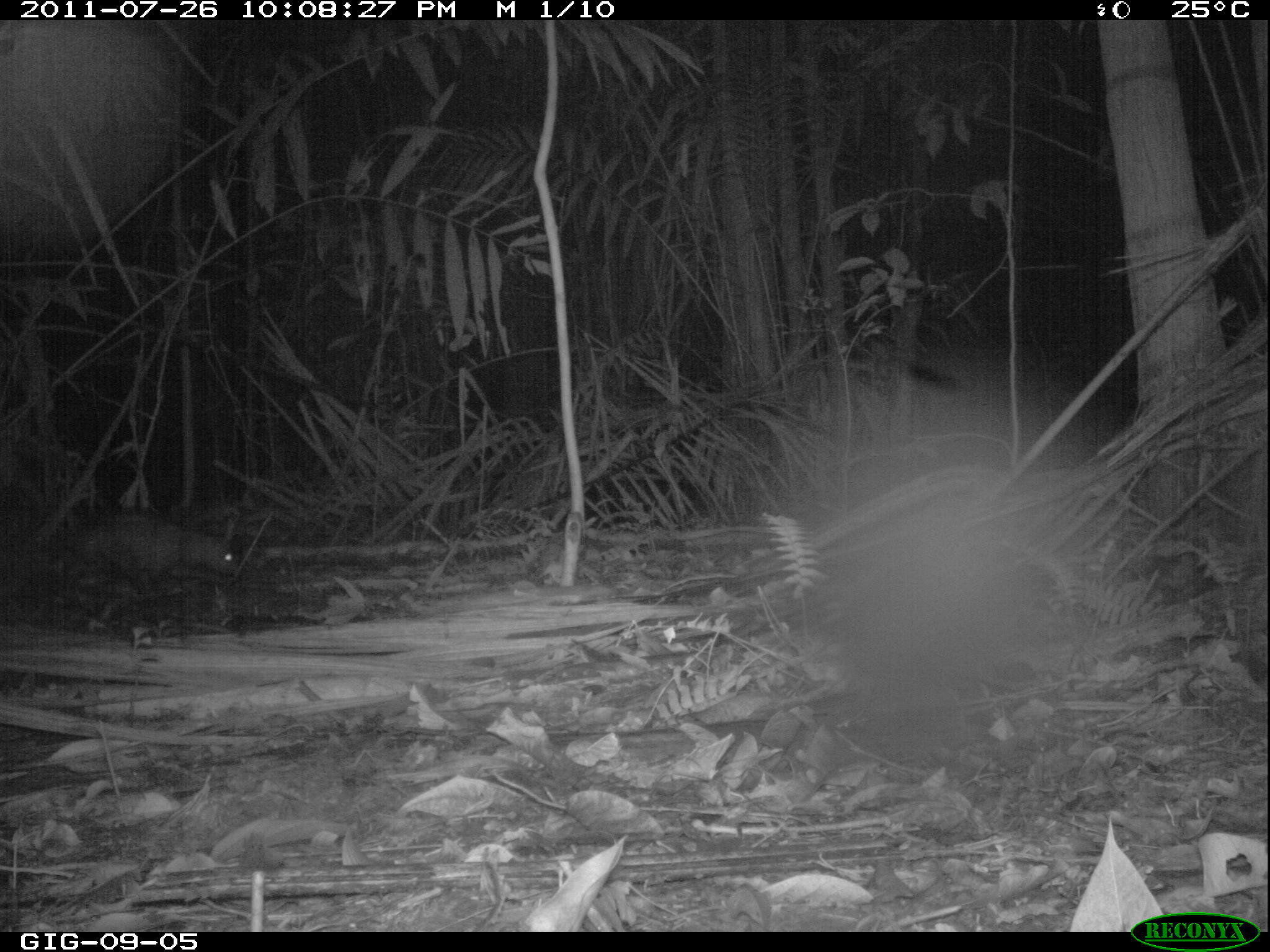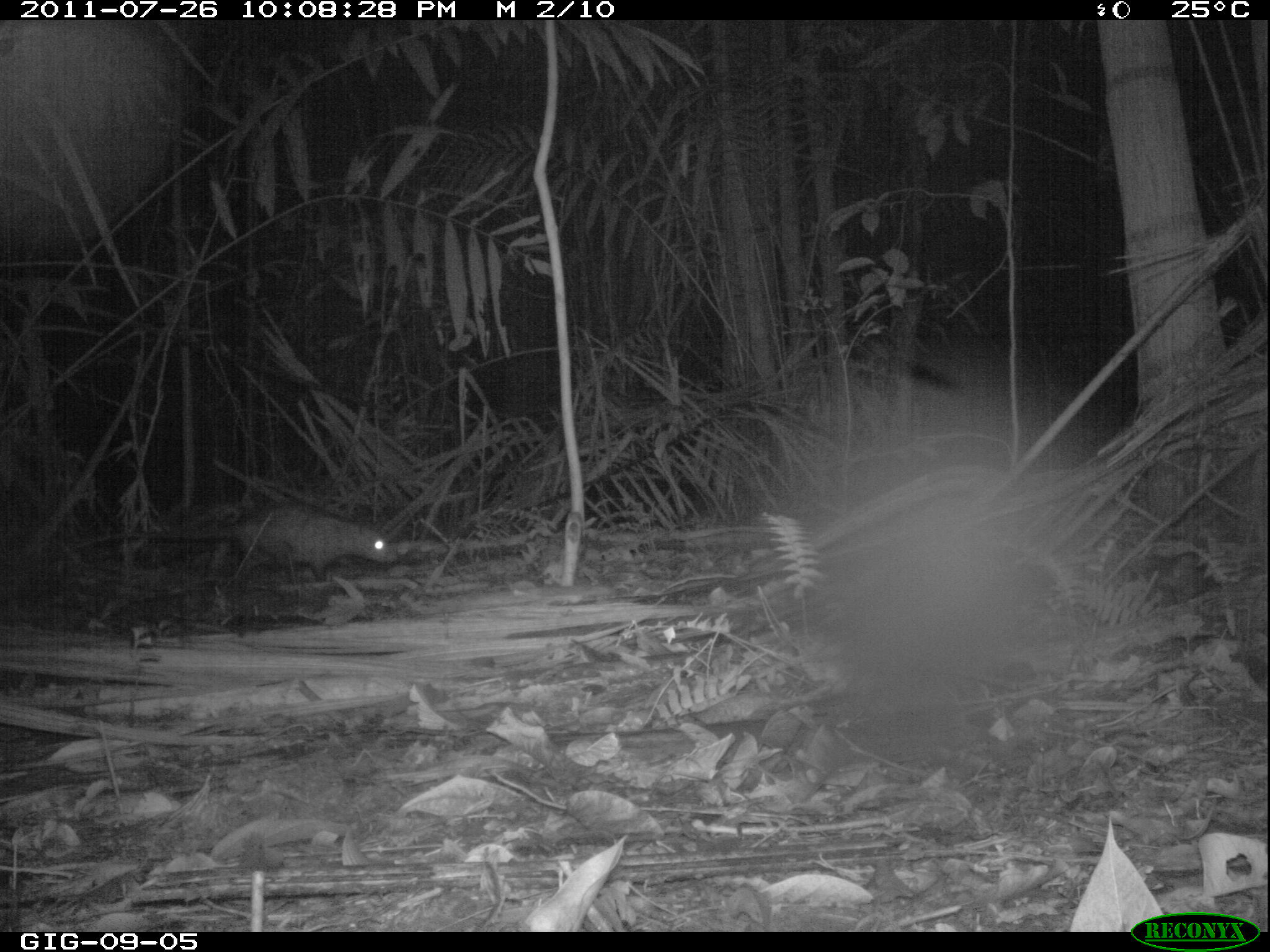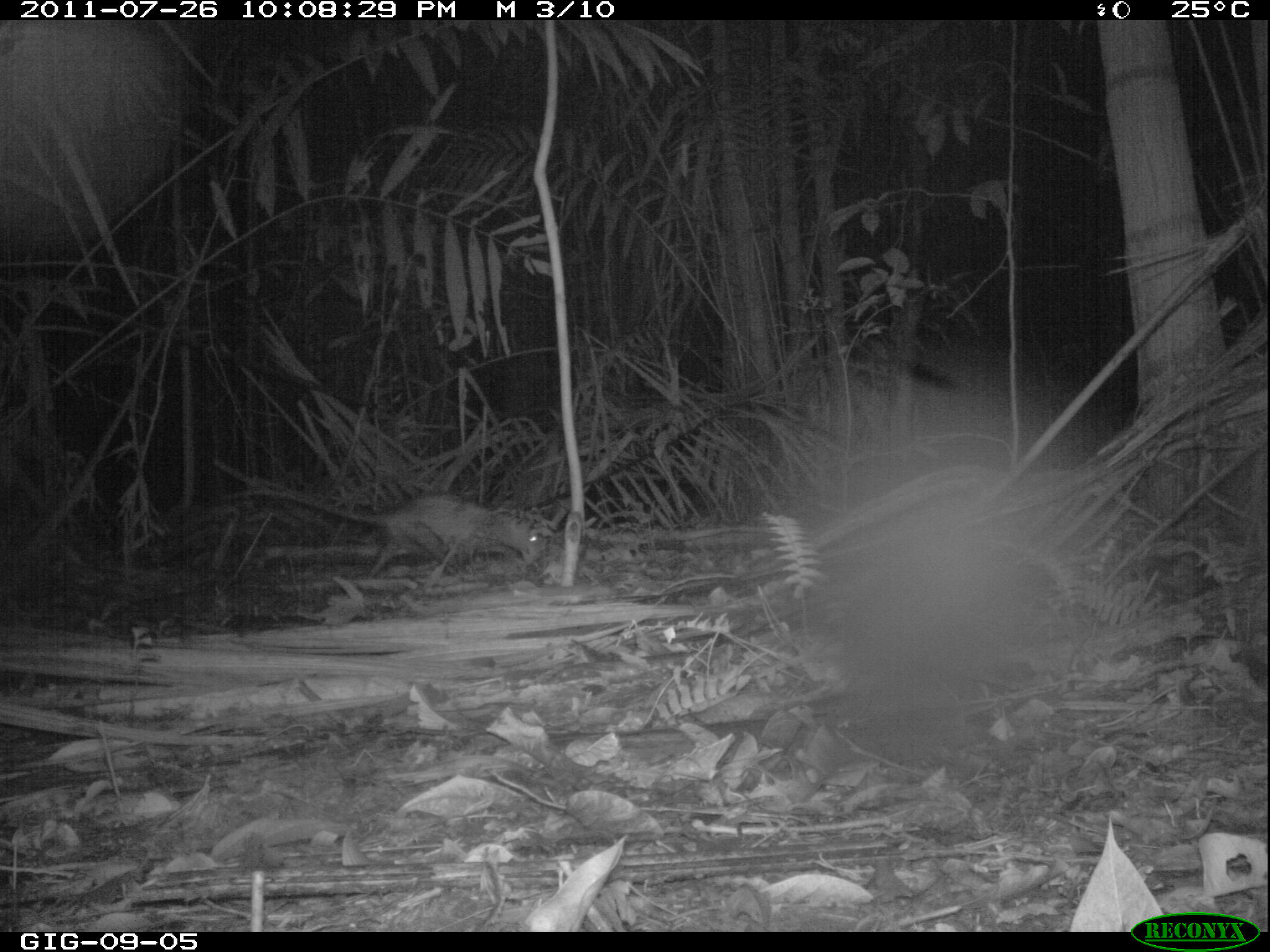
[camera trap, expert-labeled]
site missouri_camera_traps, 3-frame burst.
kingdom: Animalia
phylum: Chordata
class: Mammalia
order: Didelphimorphia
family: Didelphidae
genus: Didelphis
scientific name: Didelphis marsupialis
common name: common opossum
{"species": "common opossum (Didelphis marsupialis)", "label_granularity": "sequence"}